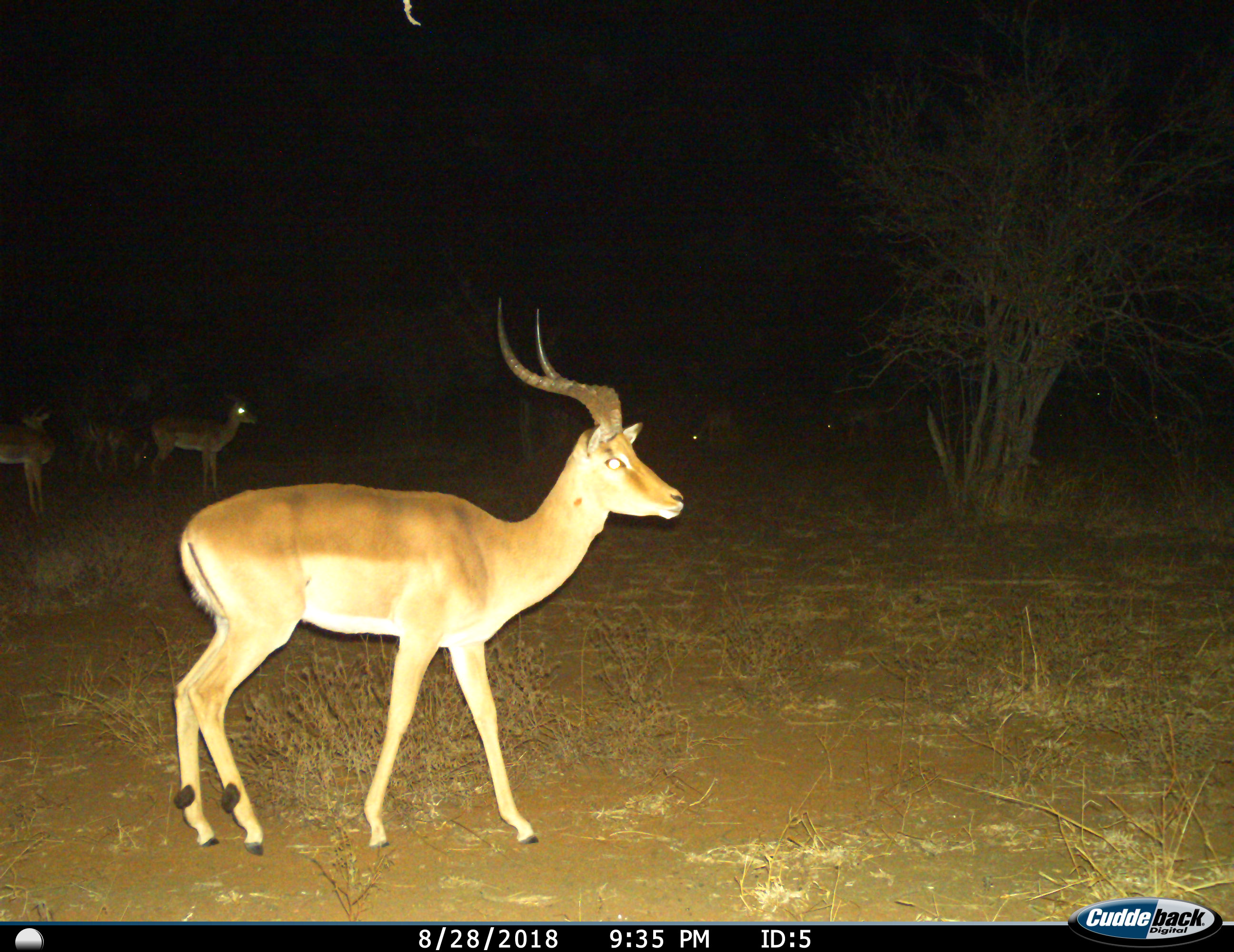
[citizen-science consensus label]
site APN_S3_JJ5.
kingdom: Animalia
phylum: Chordata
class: Mammalia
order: Artiodactyla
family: Bovidae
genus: Aepyceros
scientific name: Aepyceros melampus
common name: impala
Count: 8.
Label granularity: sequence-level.